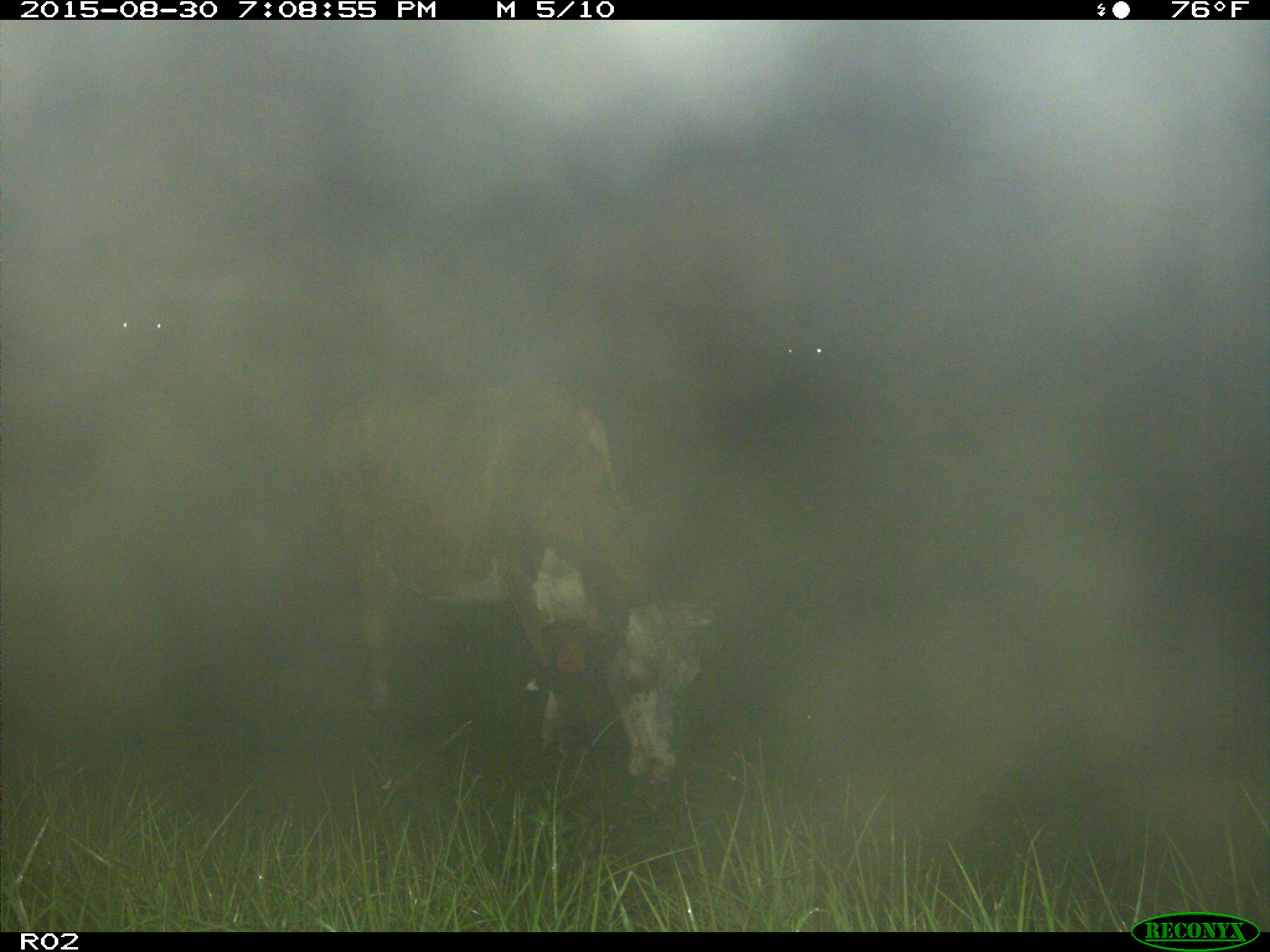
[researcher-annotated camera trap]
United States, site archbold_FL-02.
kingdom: Animalia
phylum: Chordata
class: Mammalia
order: Artiodactyla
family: Bovidae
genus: Bos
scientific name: Bos taurus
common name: domestic cow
Bos taurus (domestic cow).